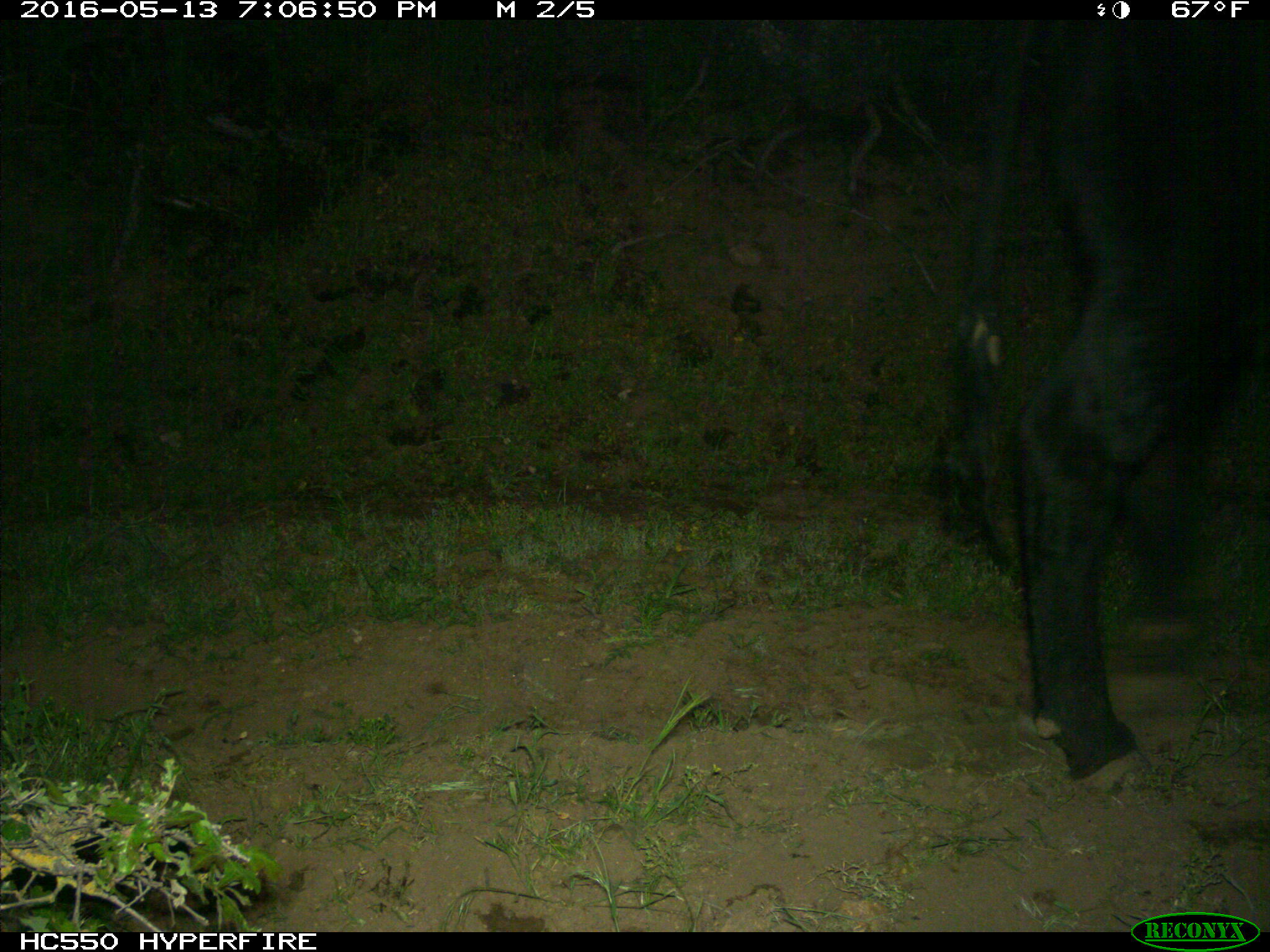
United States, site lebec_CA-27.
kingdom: Animalia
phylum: Chordata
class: Mammalia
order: Artiodactyla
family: Bovidae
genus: Bos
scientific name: Bos taurus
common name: domestic cow